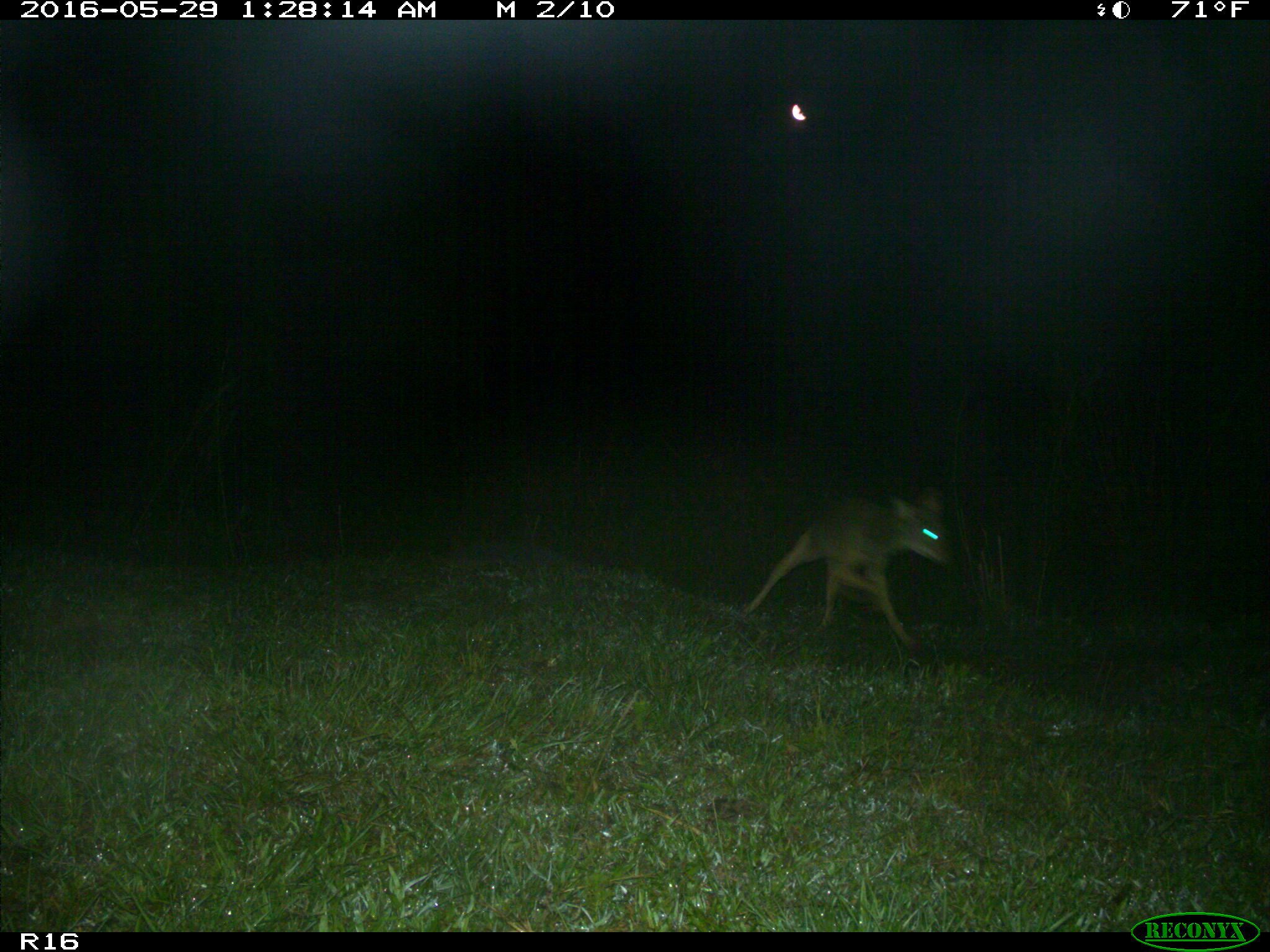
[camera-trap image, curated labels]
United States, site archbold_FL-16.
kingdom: Animalia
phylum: Chordata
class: Mammalia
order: Carnivora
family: Canidae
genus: Canis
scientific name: Canis latrans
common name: coyote